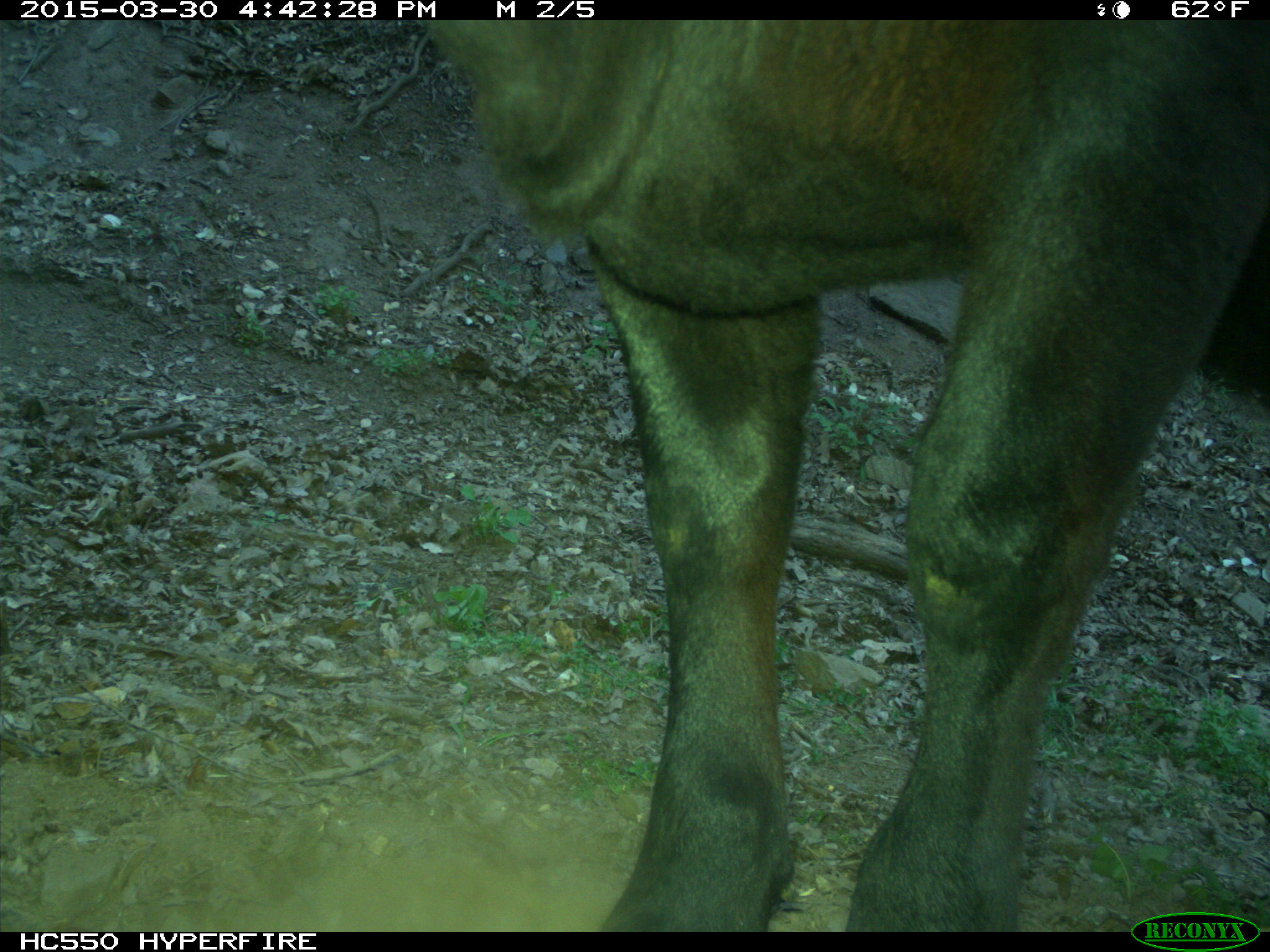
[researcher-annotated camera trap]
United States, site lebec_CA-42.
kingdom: Animalia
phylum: Chordata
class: Mammalia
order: Artiodactyla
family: Bovidae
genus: Bos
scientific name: Bos taurus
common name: domestic cow